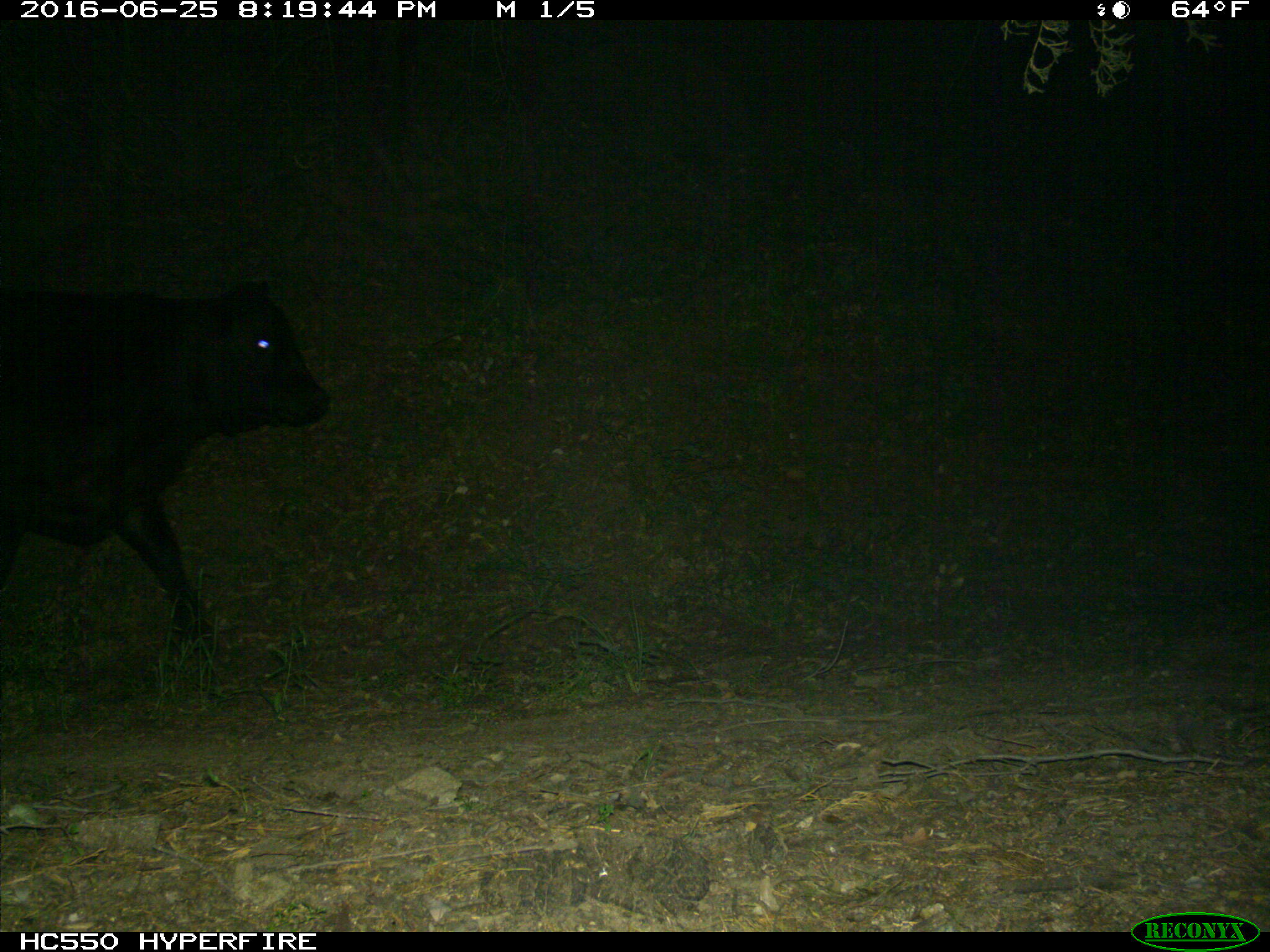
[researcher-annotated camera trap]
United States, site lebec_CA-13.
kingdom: Animalia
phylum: Chordata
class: Mammalia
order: Artiodactyla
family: Bovidae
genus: Bos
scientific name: Bos taurus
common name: domestic cow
Bos taurus (domestic cow).